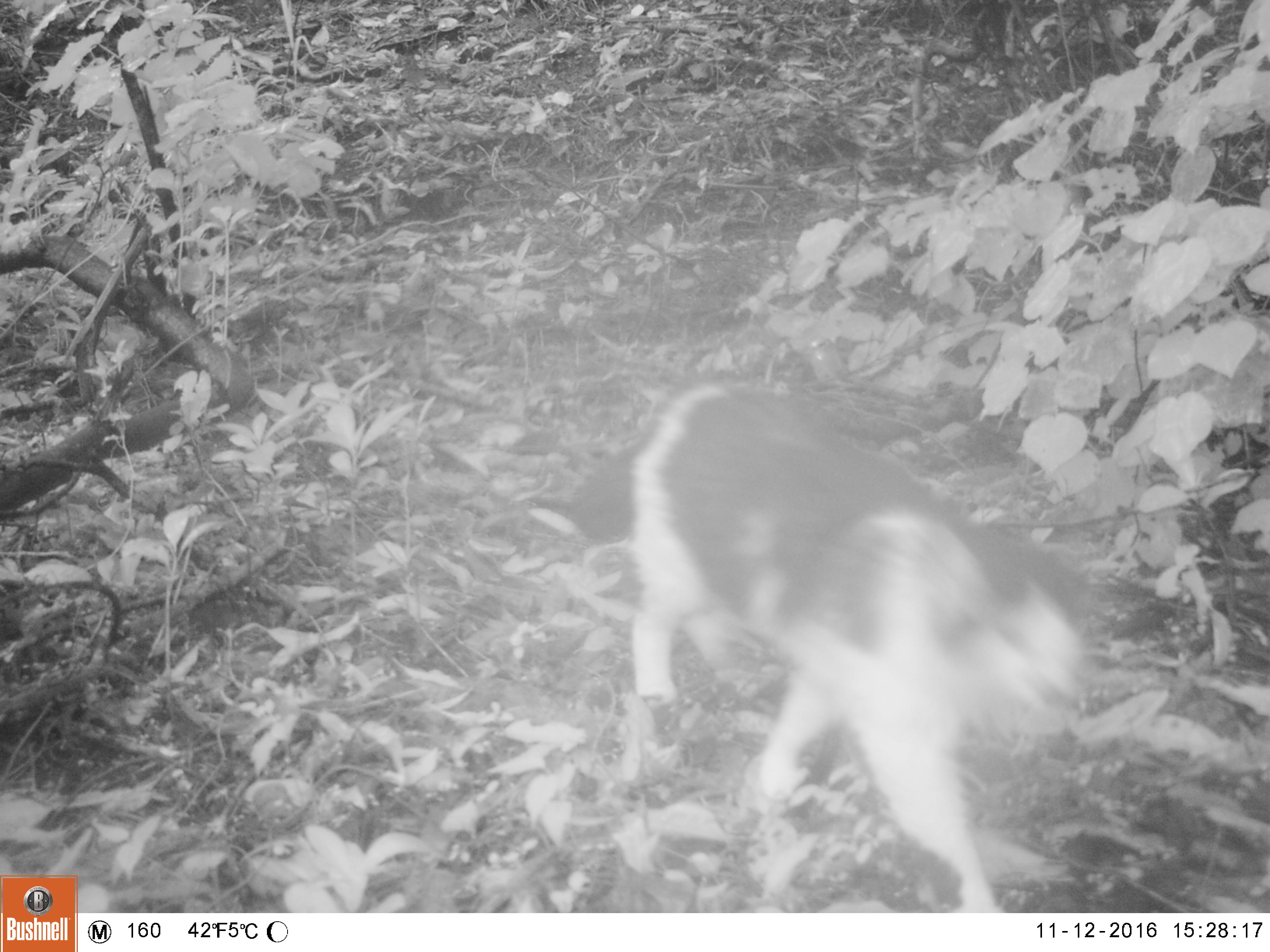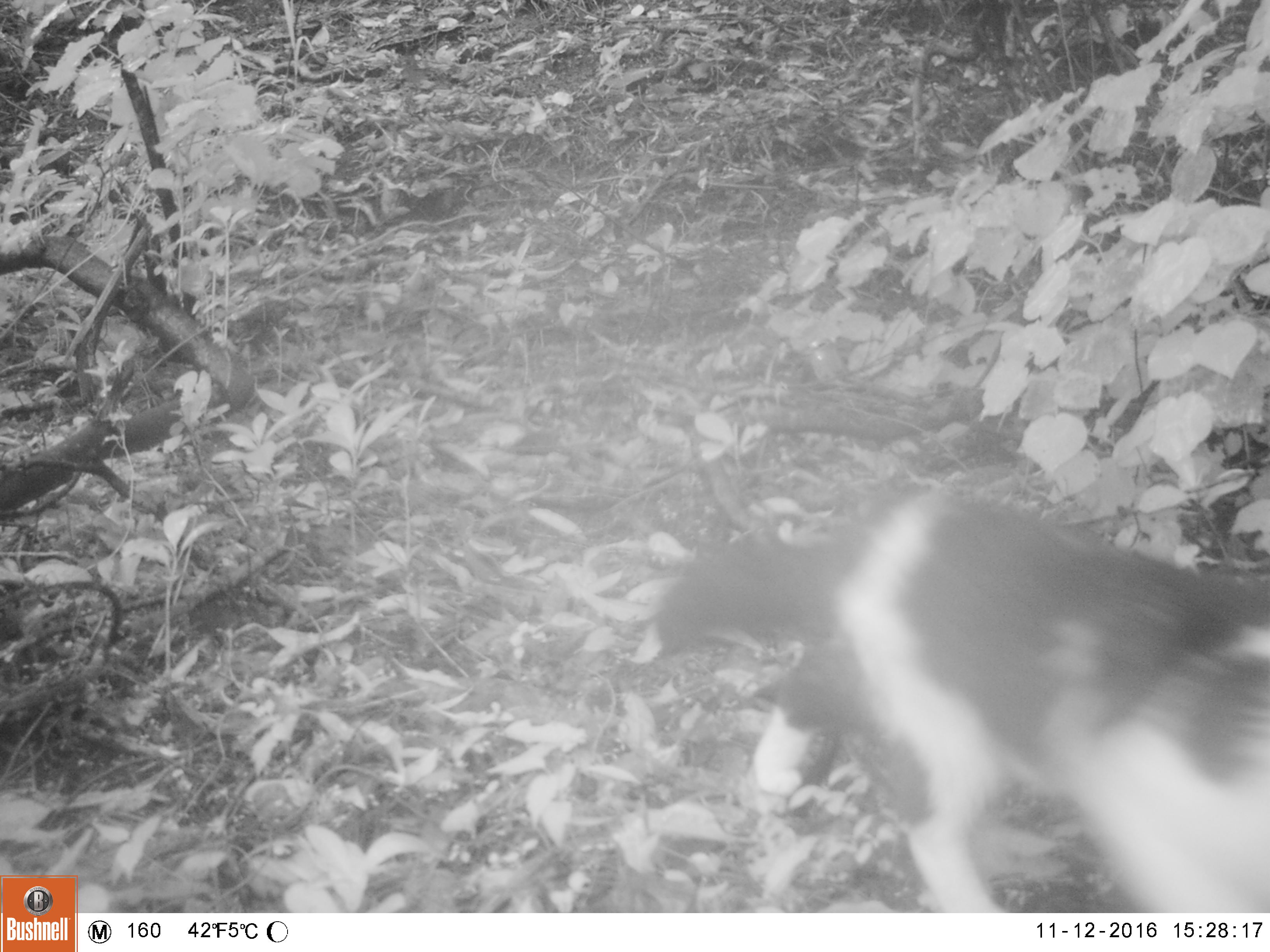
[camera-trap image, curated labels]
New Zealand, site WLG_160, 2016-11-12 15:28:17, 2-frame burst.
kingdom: Animalia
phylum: Chordata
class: Mammalia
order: Carnivora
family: Felidae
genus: Felis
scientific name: Felis catus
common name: domestic cat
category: cat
Cat (domestic cat) (Felis catus).